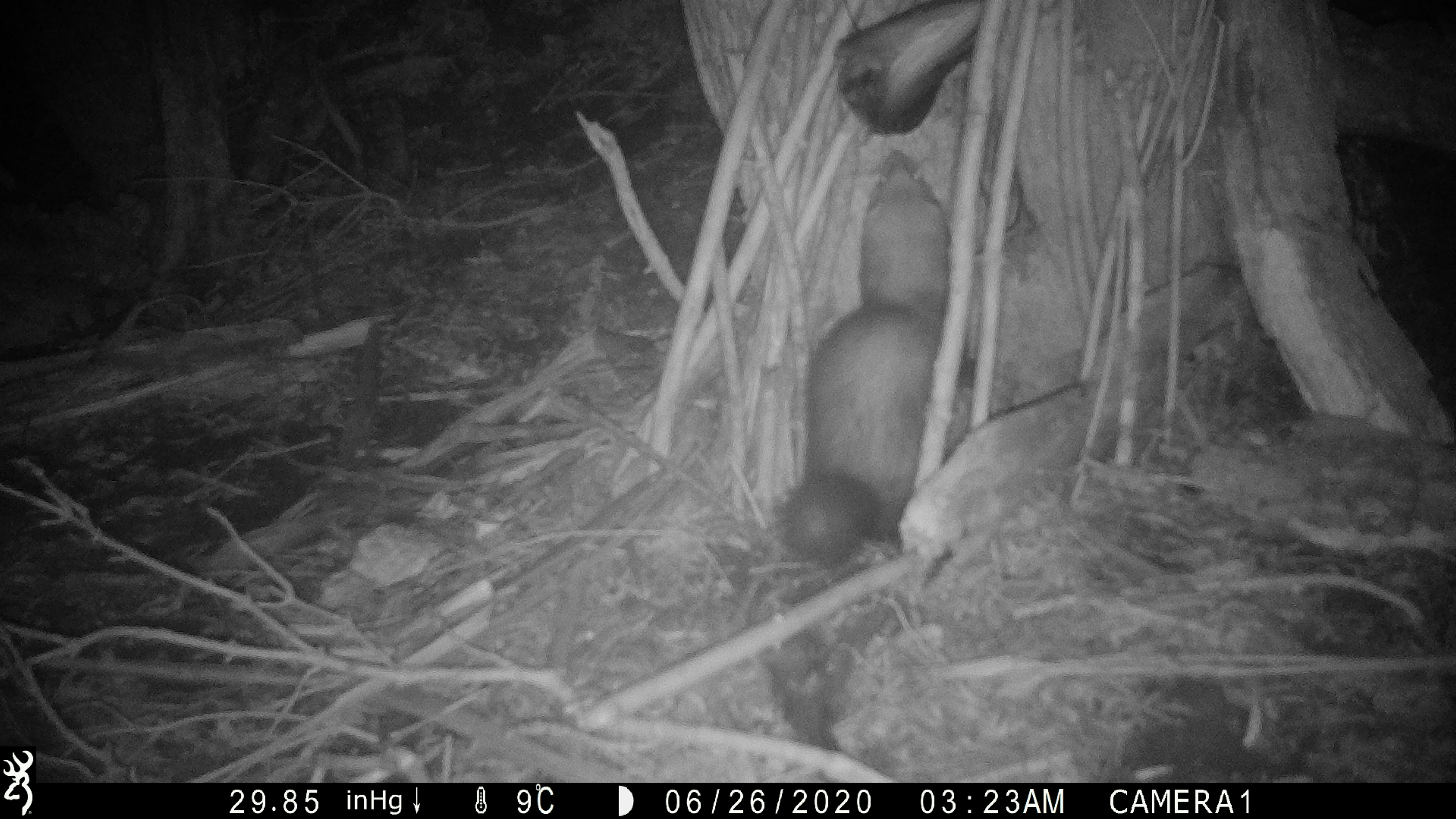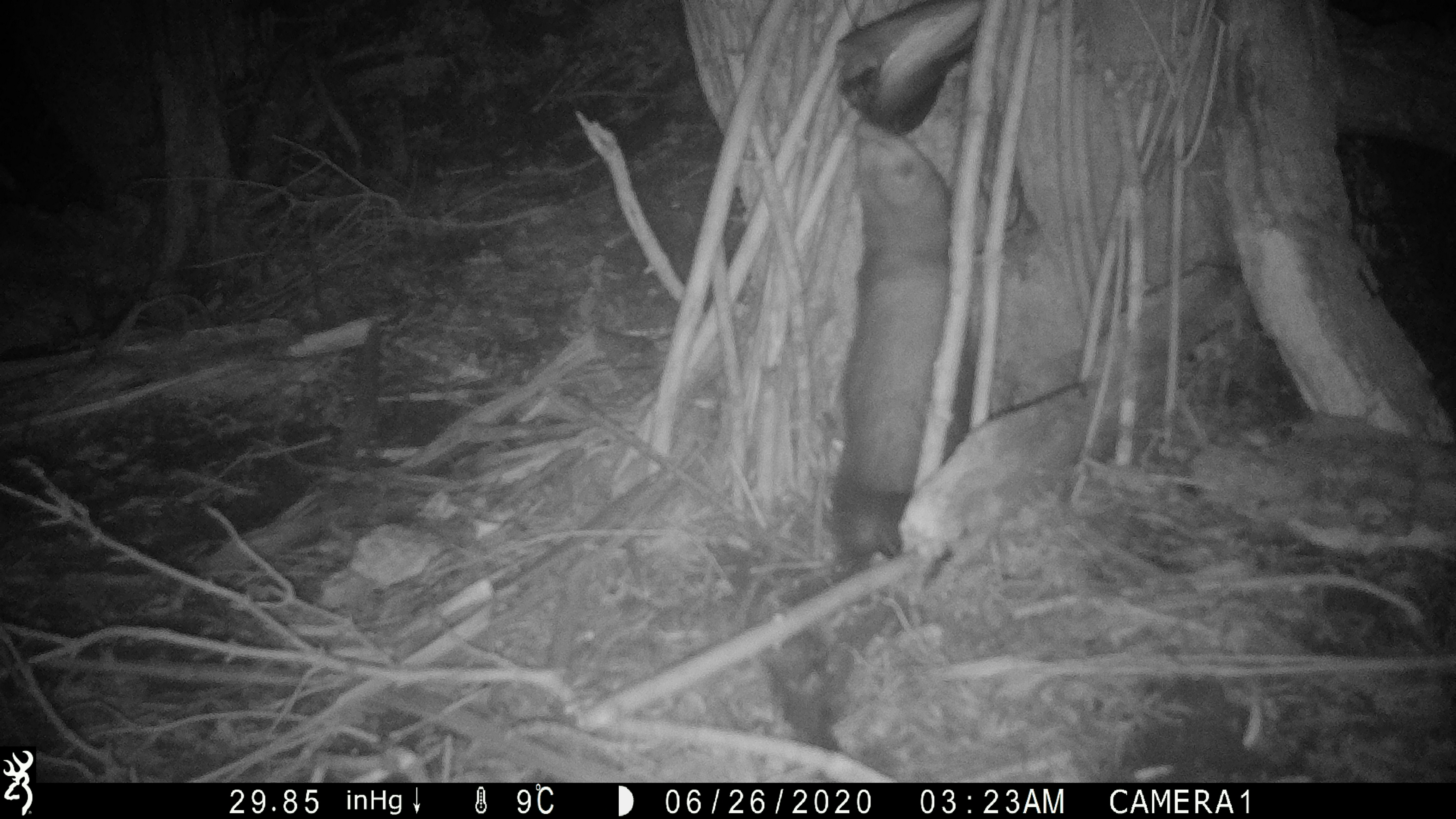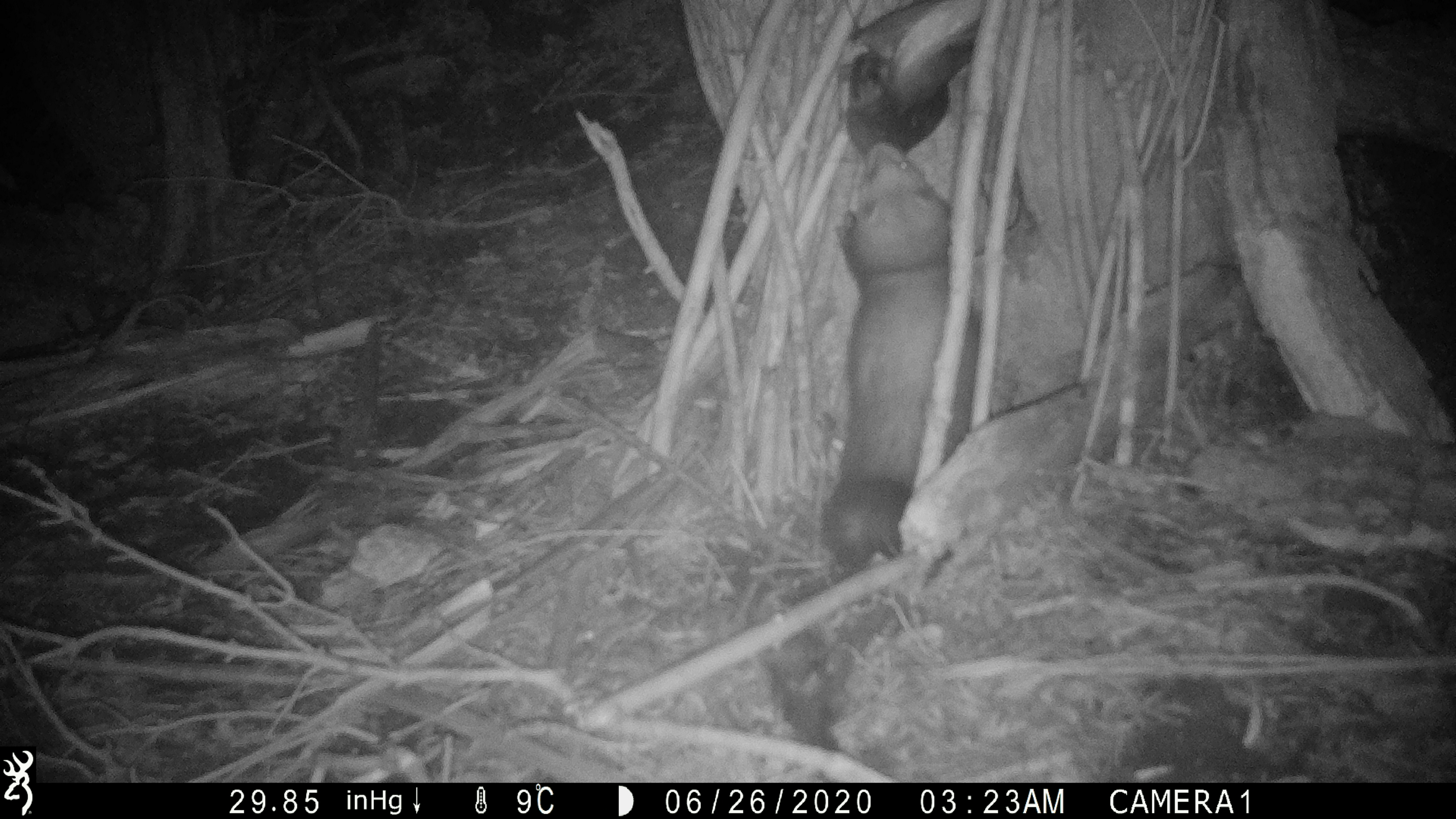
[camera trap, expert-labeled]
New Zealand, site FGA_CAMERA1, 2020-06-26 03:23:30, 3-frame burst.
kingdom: Animalia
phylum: Chordata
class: Mammalia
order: Carnivora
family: Mustelidae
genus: Mustela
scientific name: Mustela furo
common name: ferret